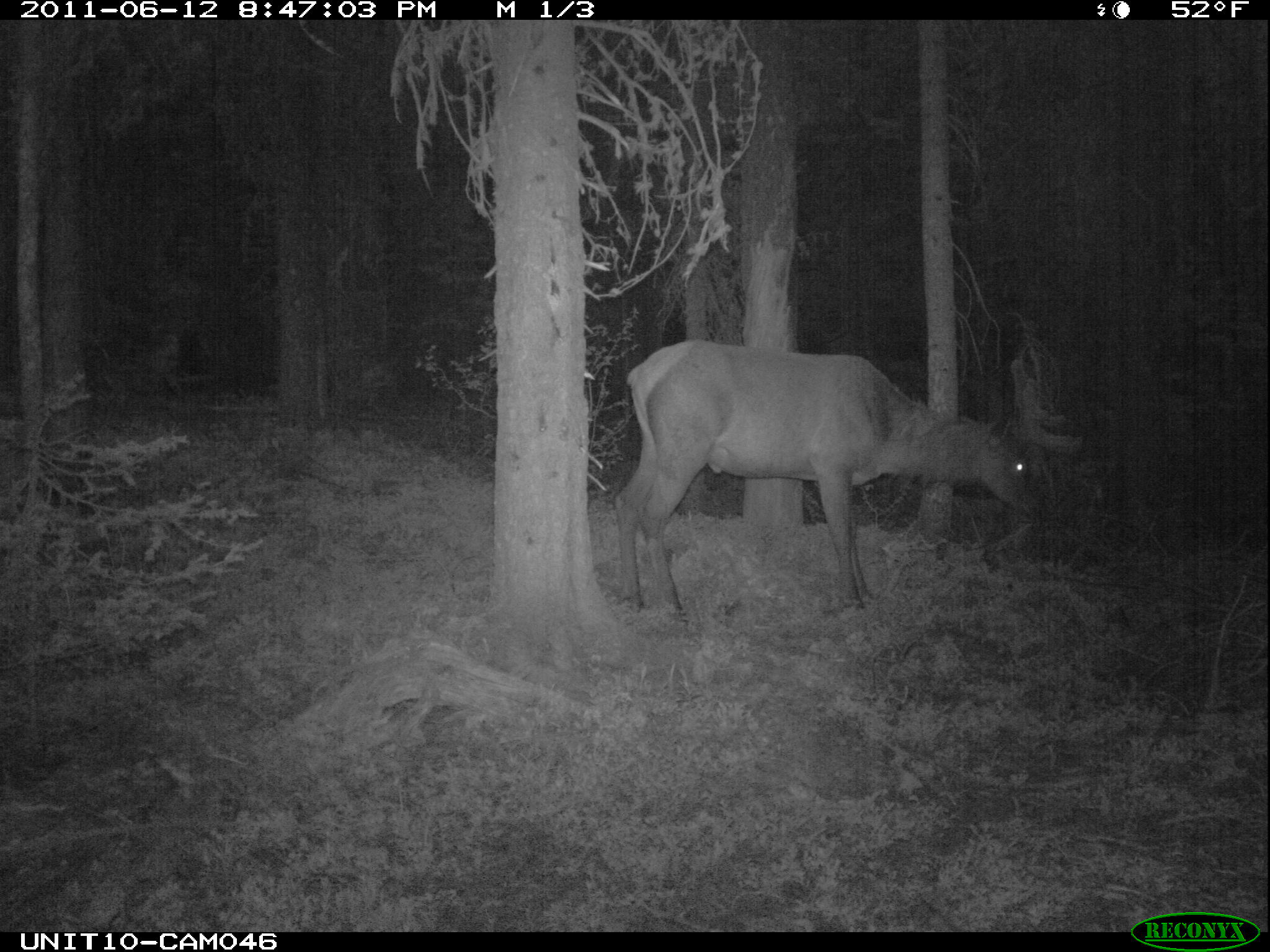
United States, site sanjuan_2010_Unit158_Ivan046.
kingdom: Animalia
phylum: Chordata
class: Mammalia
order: Artiodactyla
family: Cervidae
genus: Cervus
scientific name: Cervus elaphus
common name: red deer